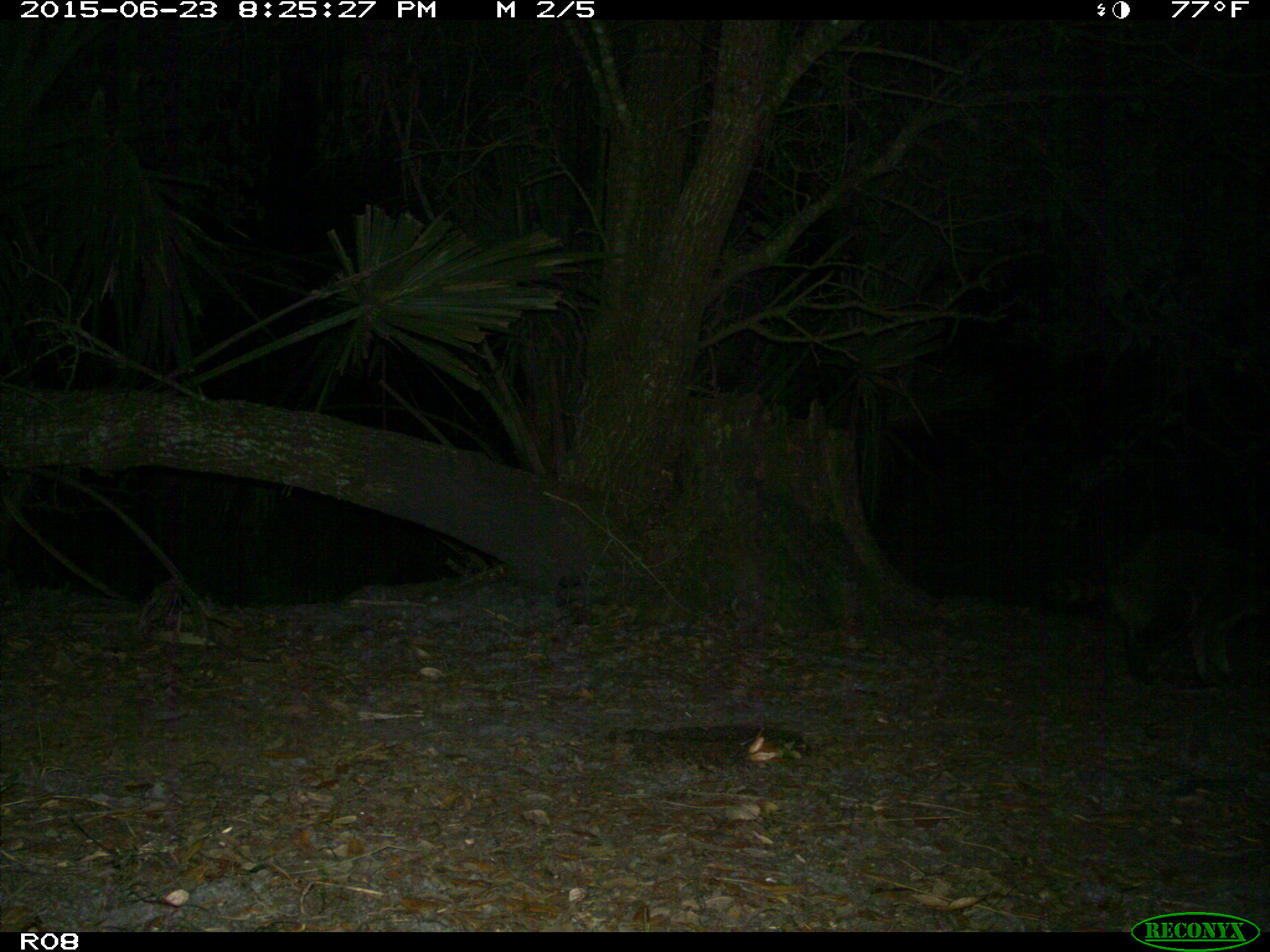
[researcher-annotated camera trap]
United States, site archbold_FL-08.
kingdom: Animalia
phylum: Chordata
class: Mammalia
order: Carnivora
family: Procyonidae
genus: Procyon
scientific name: Procyon lotor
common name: common raccoon